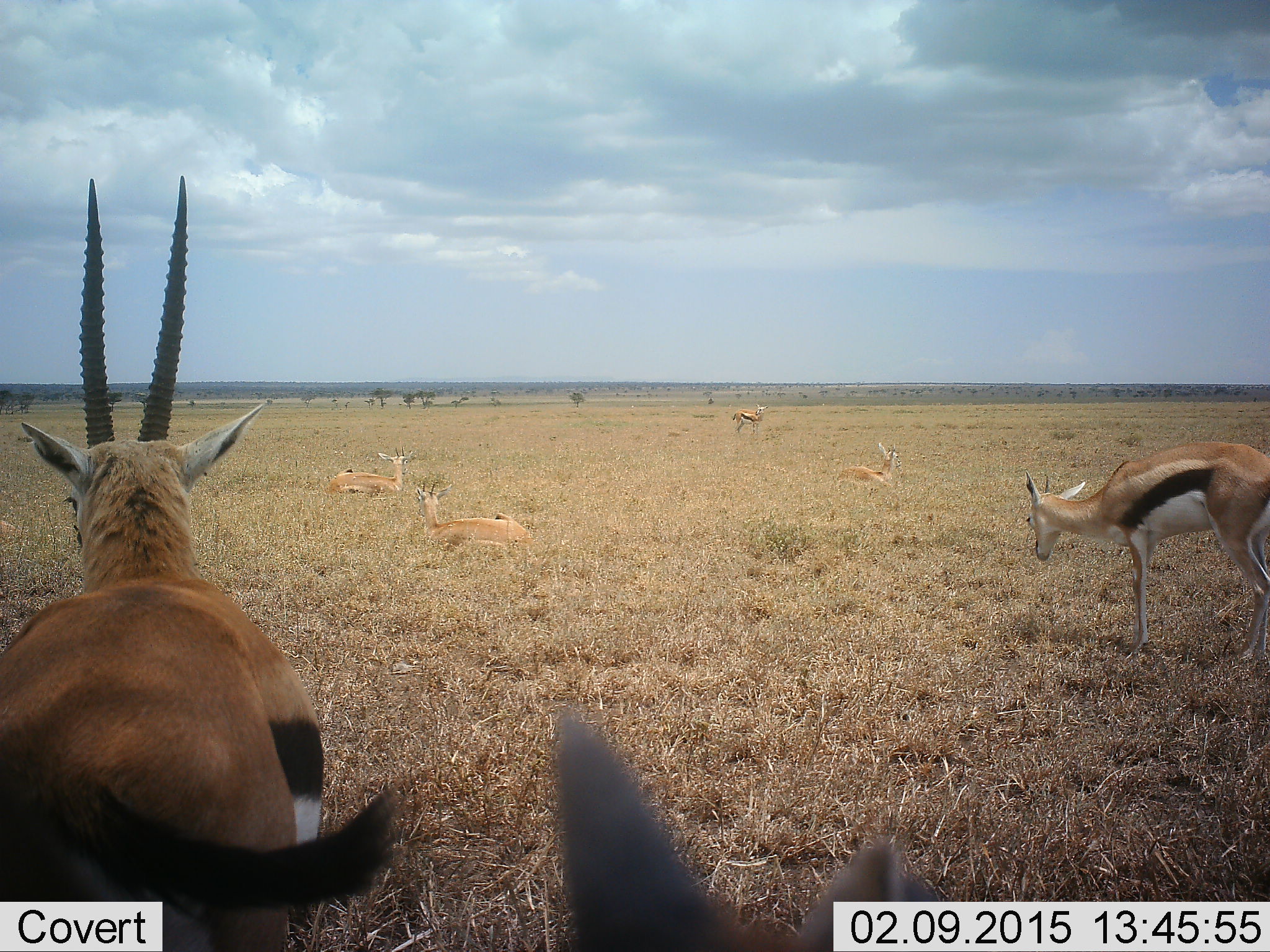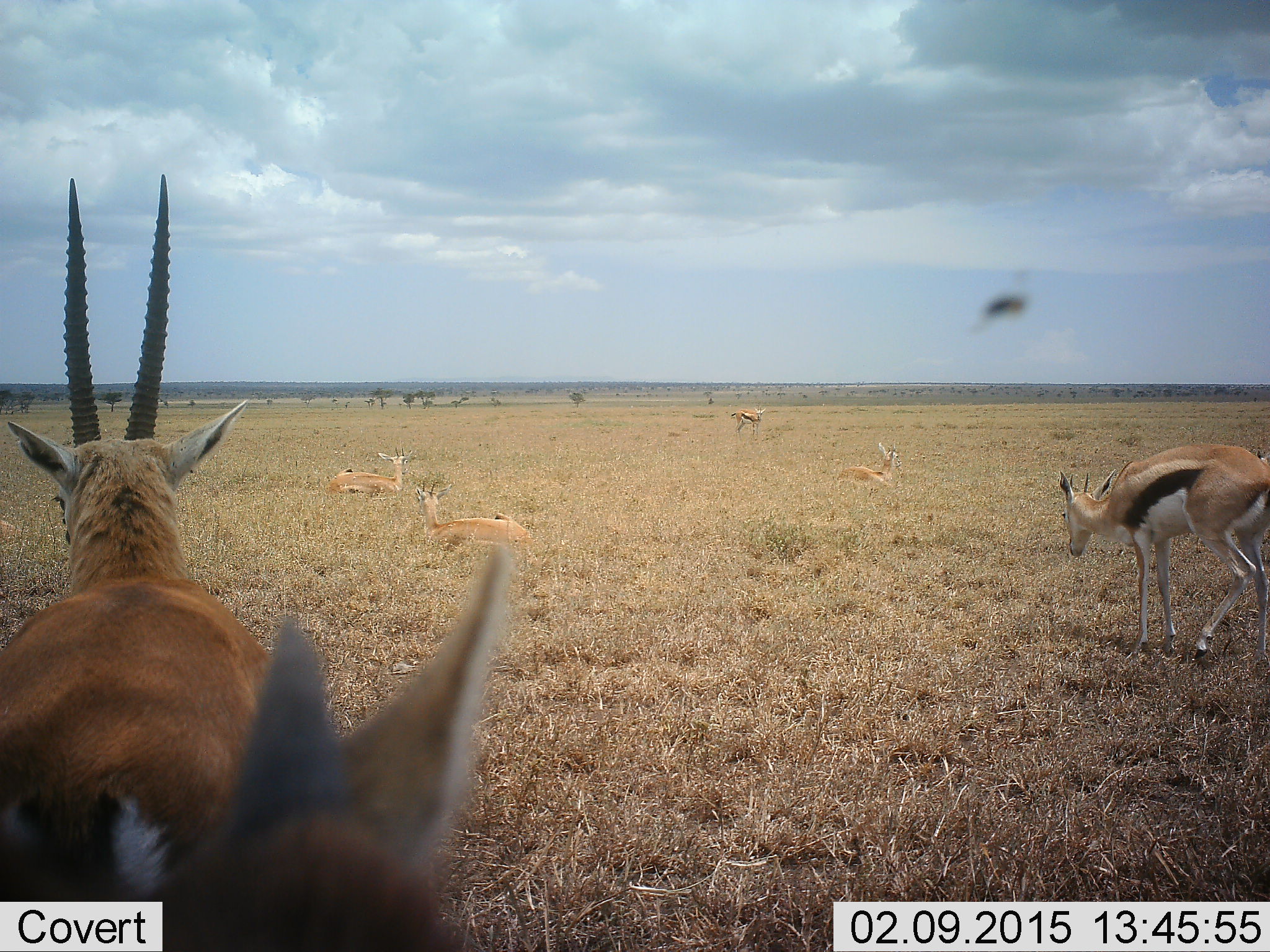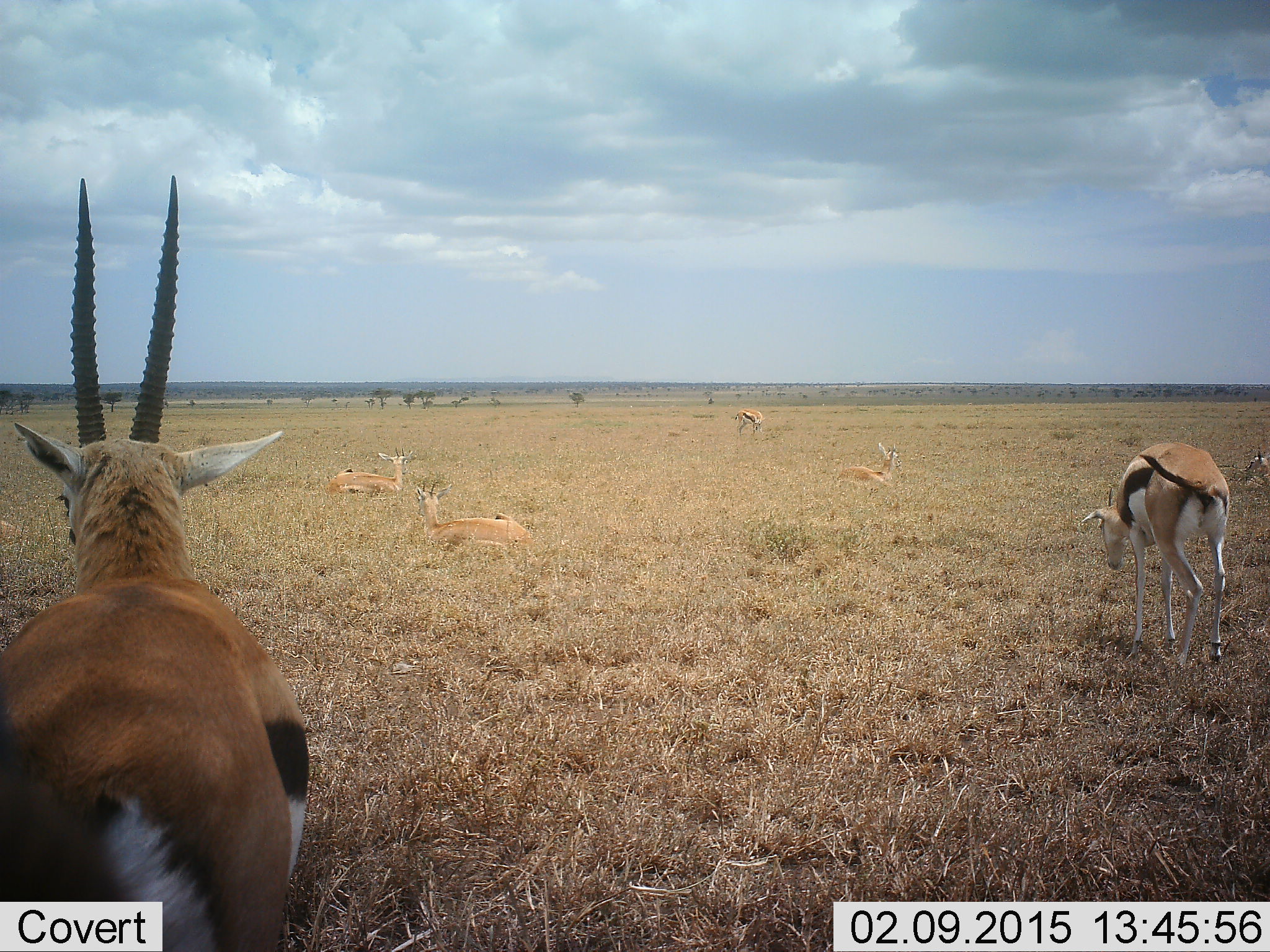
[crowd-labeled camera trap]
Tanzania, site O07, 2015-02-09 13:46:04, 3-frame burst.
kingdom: Animalia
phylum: Chordata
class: Mammalia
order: Artiodactyla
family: Bovidae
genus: Eudorcas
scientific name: Eudorcas thomsonii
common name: thomson's gazelle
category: gazellethomsons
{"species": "gazellethomsons (thomson's gazelle) (Eudorcas thomsonii)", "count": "7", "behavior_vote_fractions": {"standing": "77%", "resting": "77%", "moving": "31%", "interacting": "0%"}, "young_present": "8%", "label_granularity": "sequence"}